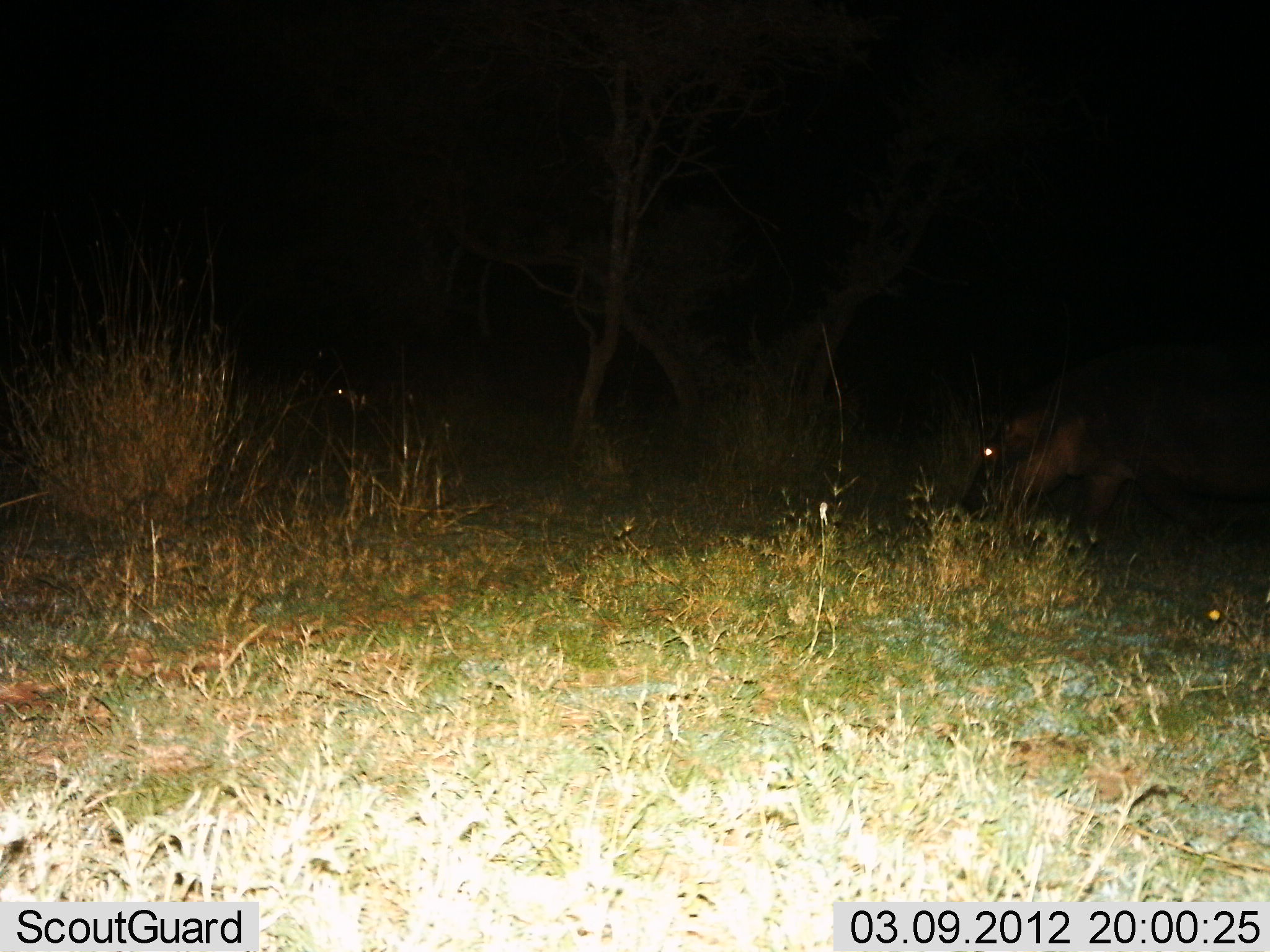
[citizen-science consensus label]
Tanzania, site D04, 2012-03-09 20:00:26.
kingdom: Animalia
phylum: Chordata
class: Mammalia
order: Artiodactyla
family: Hippopotamidae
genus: Hippopotamus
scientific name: Hippopotamus amphibius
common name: hippopotamus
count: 1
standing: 18%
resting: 0%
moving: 45%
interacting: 0%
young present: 0%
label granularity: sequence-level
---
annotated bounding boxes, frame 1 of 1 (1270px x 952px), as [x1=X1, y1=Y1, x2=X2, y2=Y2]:
animal: [x1=952, y1=349, x2=1270, y2=561]